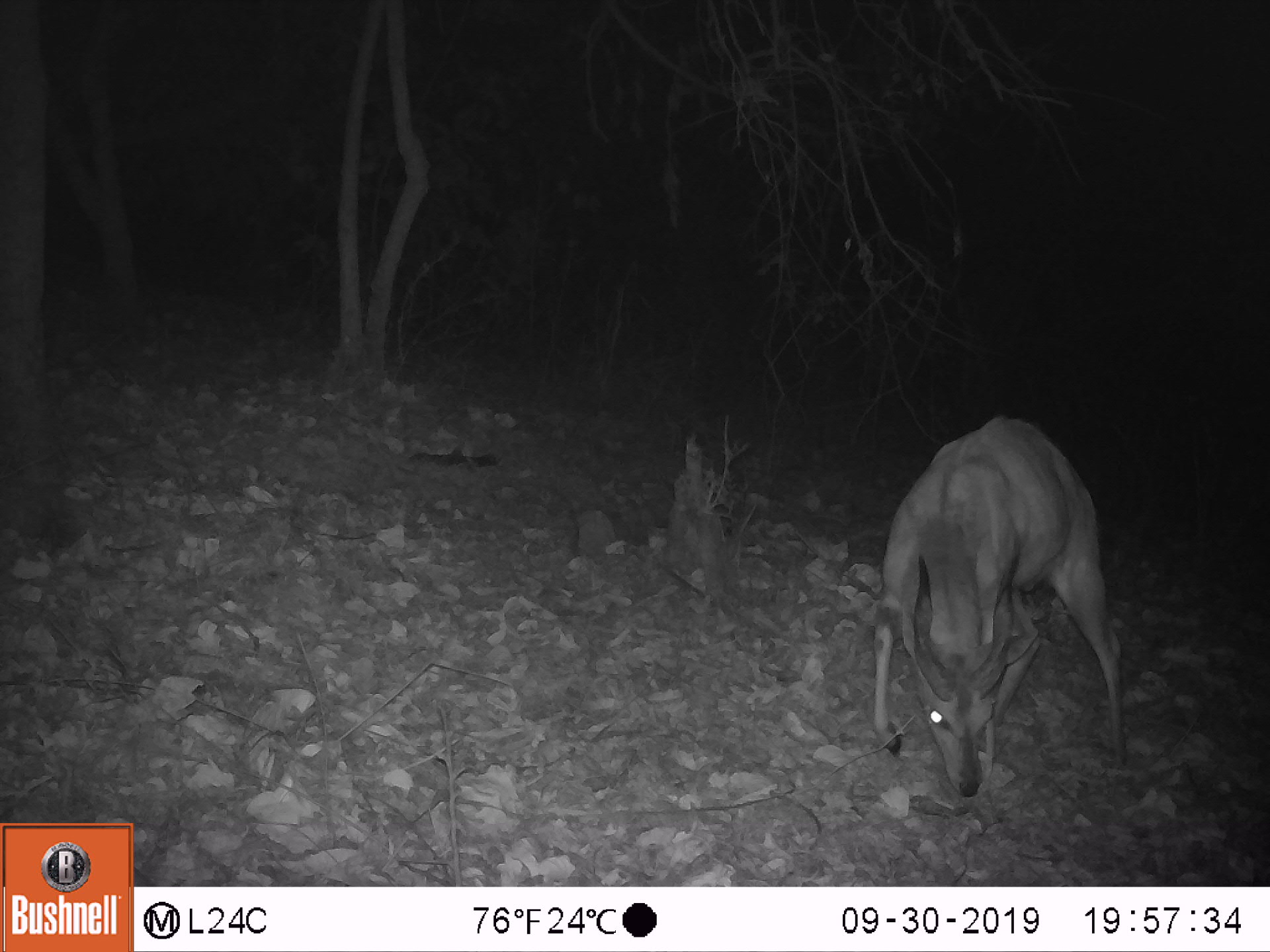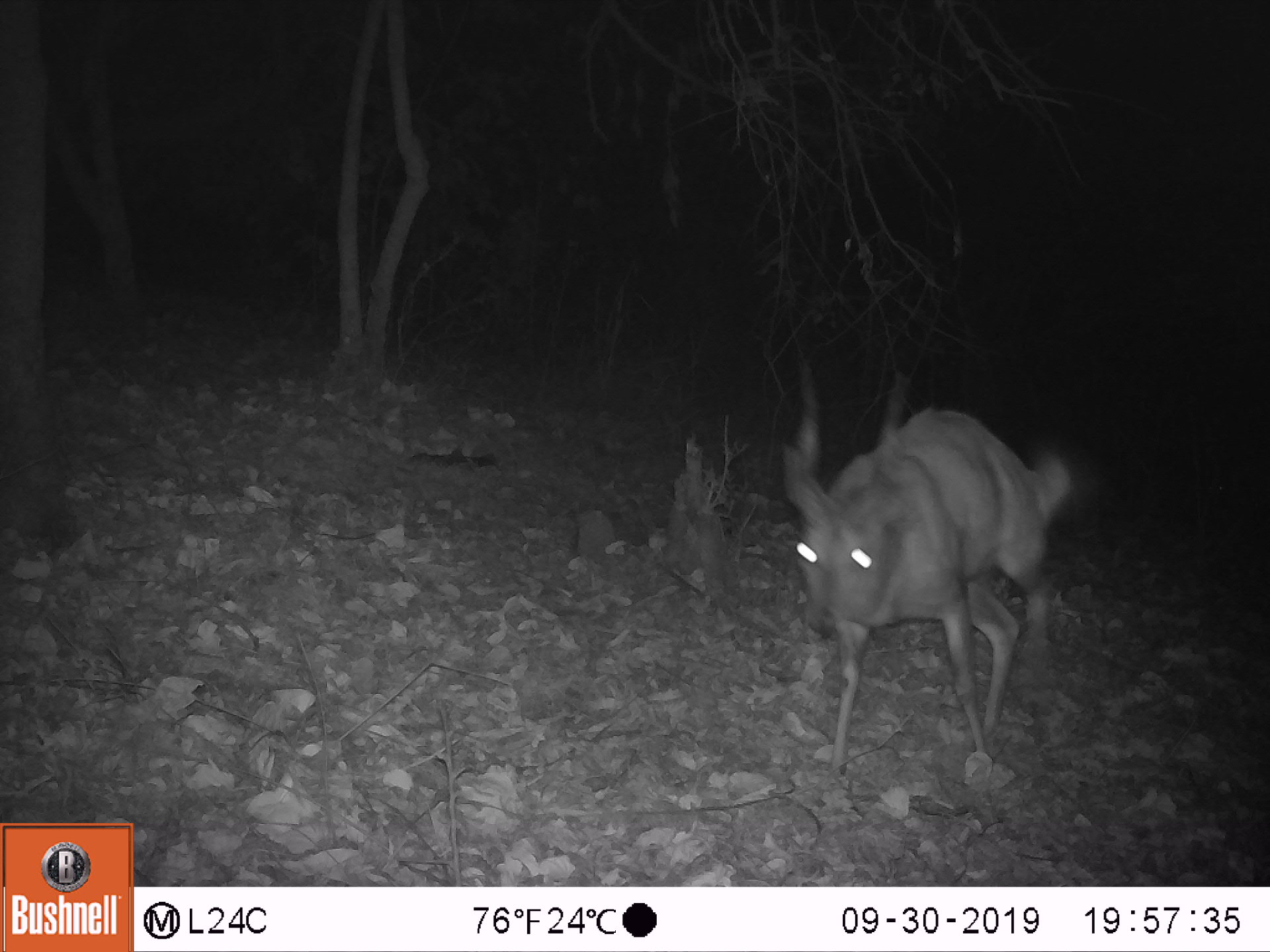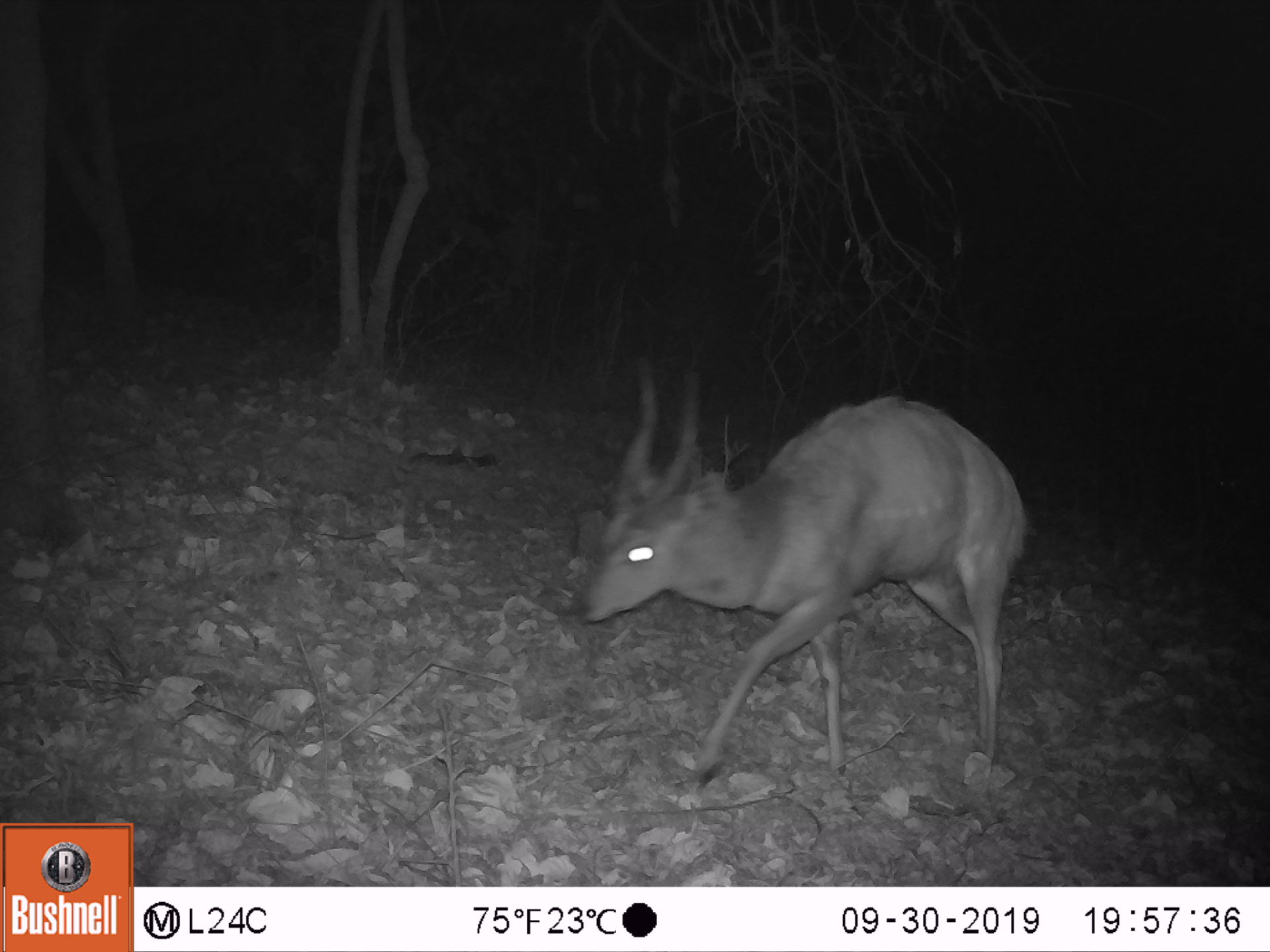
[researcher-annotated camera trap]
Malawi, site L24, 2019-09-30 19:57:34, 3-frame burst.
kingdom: Animalia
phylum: Chordata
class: Mammalia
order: Artiodactyla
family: Bovidae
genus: Tragelaphus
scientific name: Tragelaphus sylvaticus sylvaticus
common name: cape bushbuck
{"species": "cape bushbuck (Tragelaphus sylvaticus sylvaticus)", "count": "1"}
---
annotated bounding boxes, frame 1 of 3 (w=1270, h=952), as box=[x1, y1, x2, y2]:
cape bushbuck: box=[861, 410, 1127, 797]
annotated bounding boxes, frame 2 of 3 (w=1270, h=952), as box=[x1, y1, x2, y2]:
cape bushbuck: box=[786, 348, 1077, 777]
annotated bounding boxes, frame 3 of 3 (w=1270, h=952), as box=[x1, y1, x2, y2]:
cape bushbuck: box=[573, 352, 1031, 783]